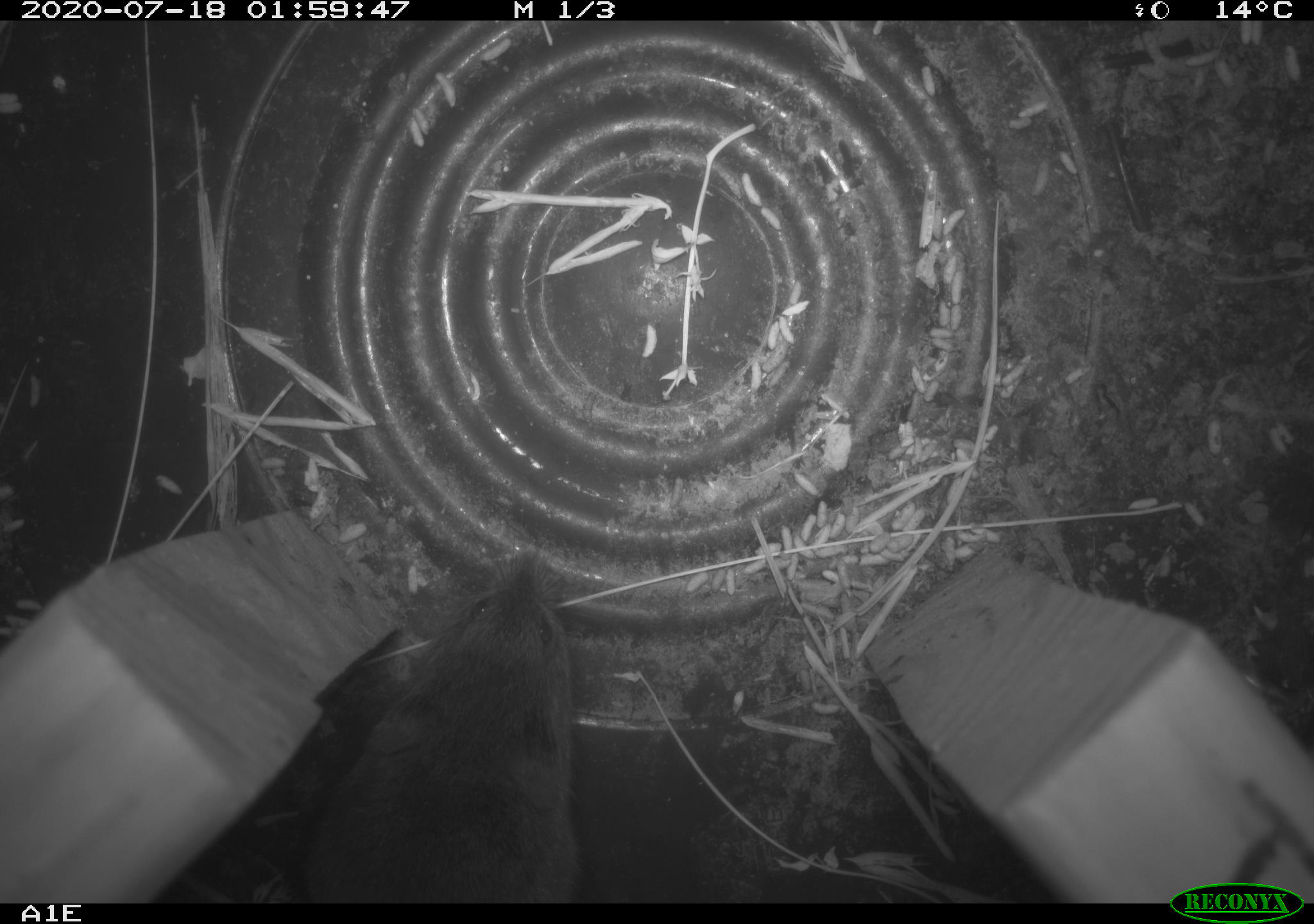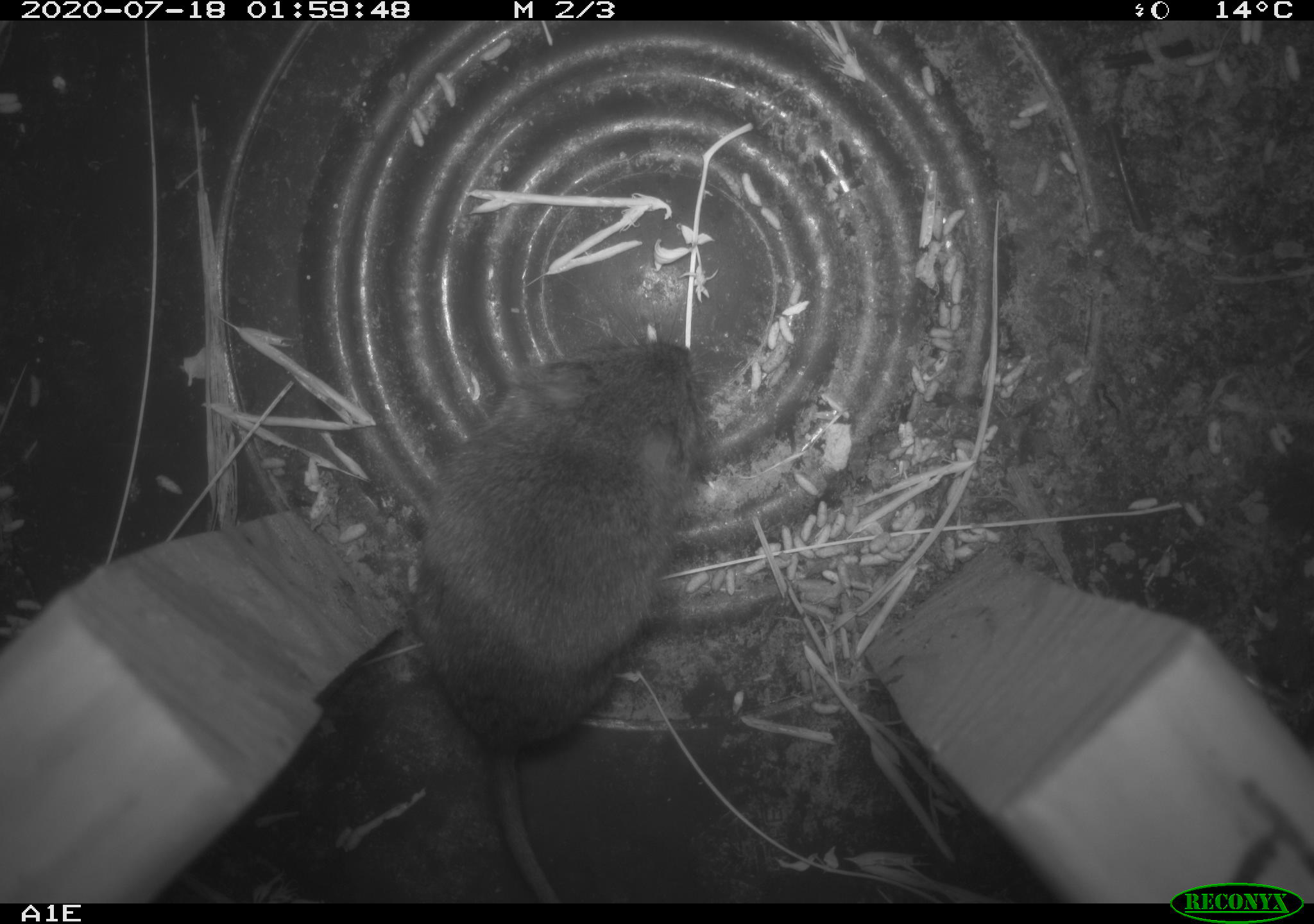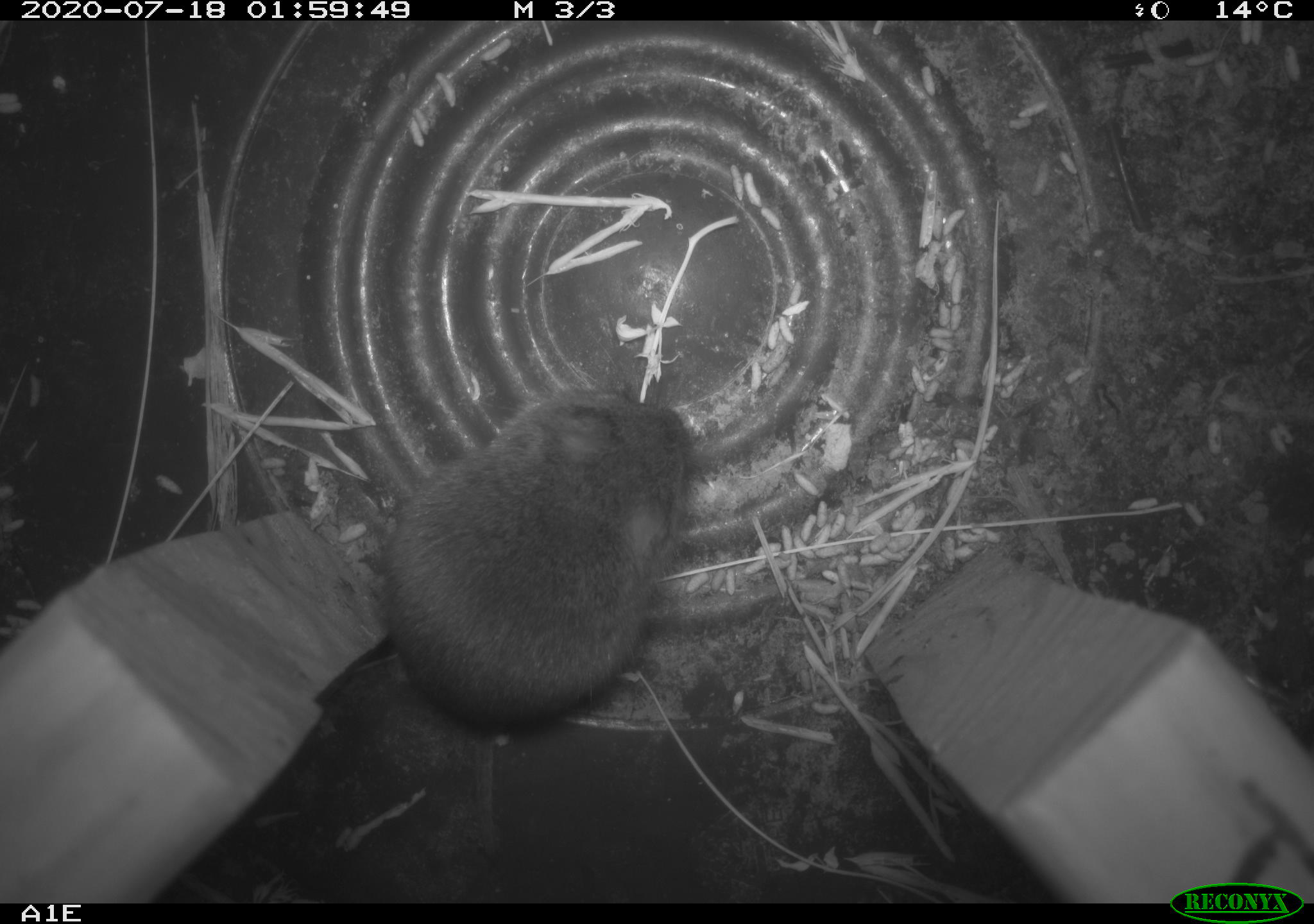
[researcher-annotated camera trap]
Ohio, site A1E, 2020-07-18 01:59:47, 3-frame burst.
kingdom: Animalia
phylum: Chordata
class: Mammalia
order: Rodentia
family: Cricetidae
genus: Microtus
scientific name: Microtus pennsylvanicus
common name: meadow vole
Meadow vole (Microtus pennsylvanicus).